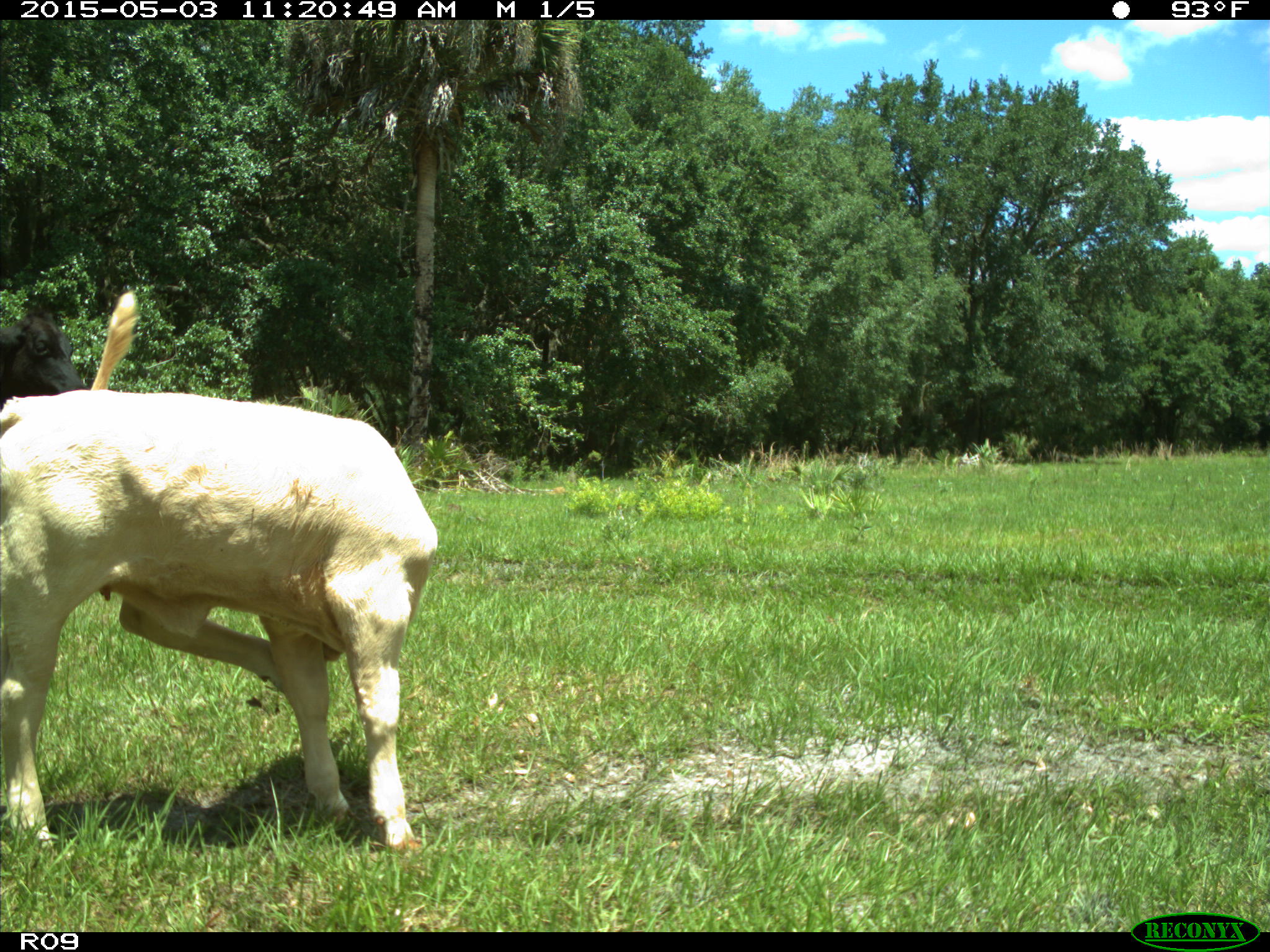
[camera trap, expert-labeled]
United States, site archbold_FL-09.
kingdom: Animalia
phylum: Chordata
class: Mammalia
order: Artiodactyla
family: Bovidae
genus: Bos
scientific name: Bos taurus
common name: domestic cow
Bos taurus (domestic cow).